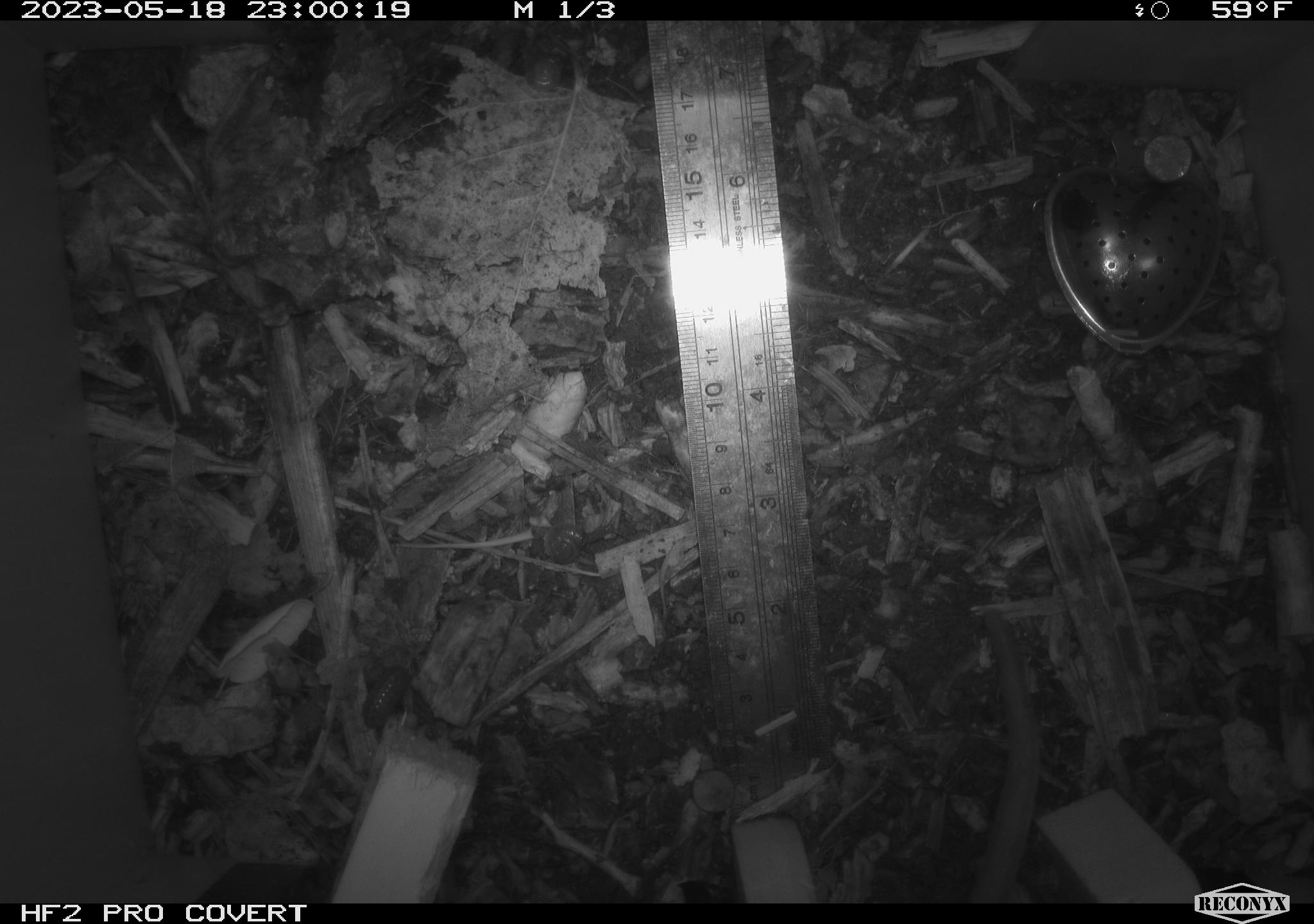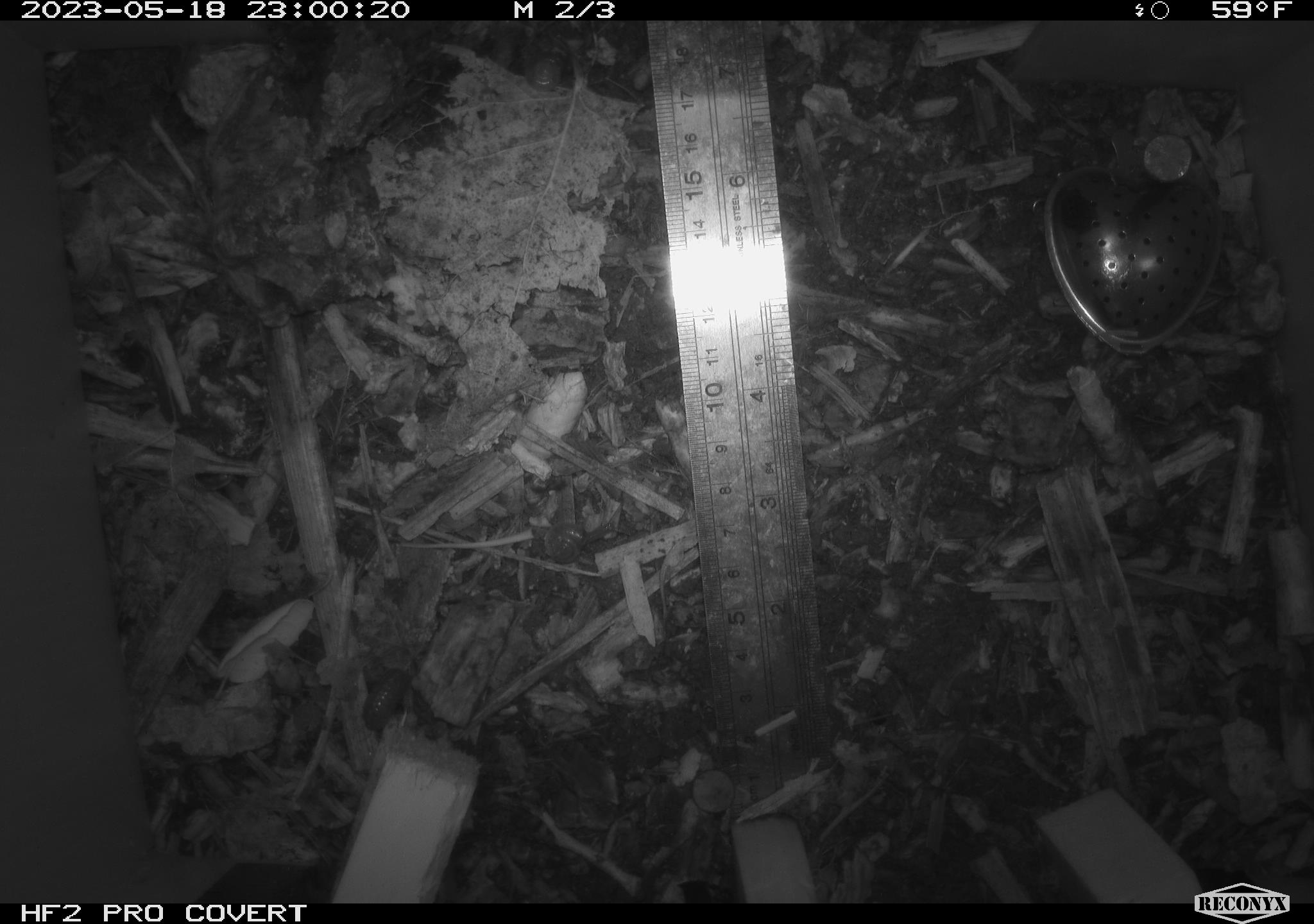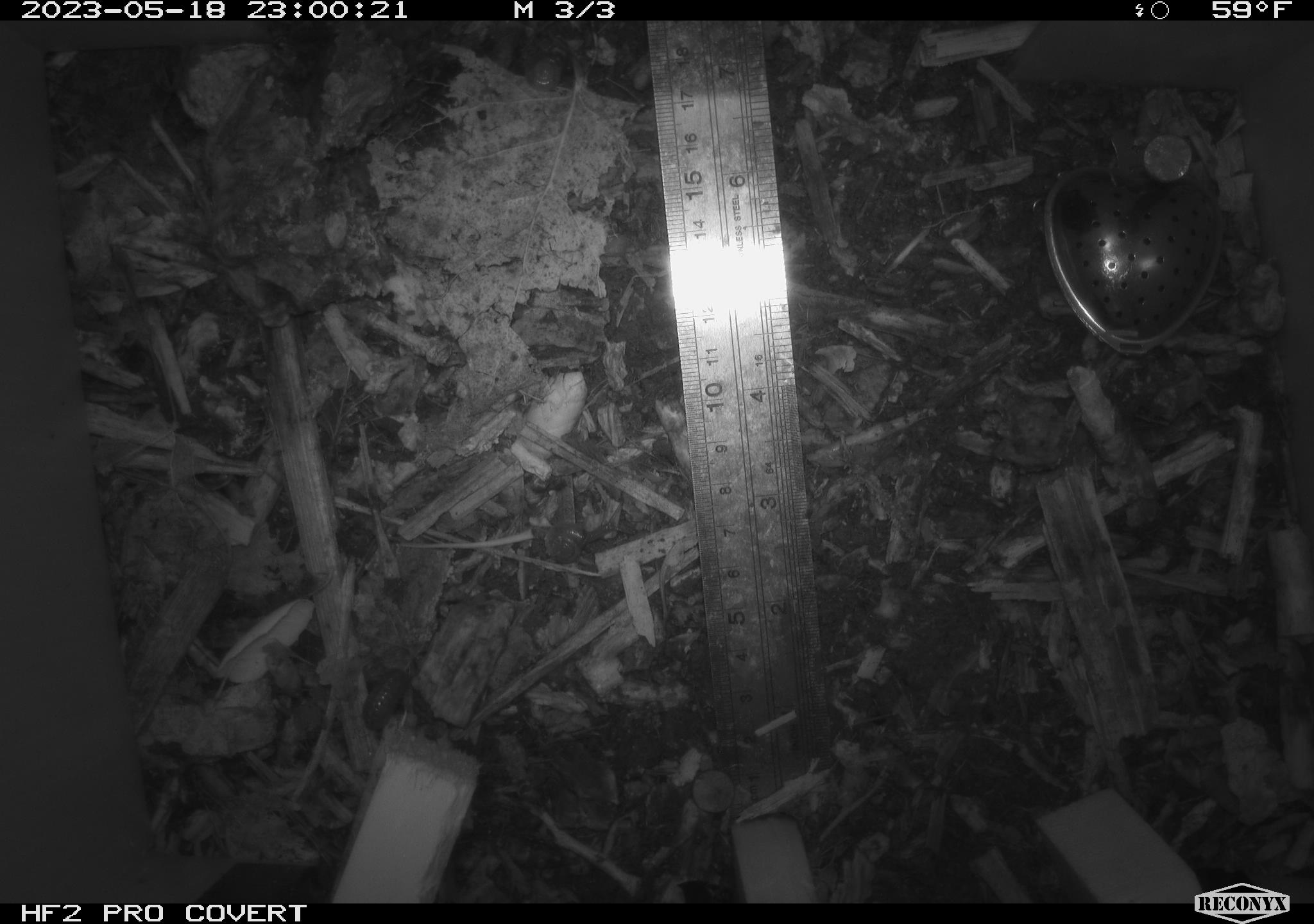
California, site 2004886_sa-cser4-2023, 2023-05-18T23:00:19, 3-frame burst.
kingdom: Animalia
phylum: Chordata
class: Mammalia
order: Rodentia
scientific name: Rodentia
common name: mouse species